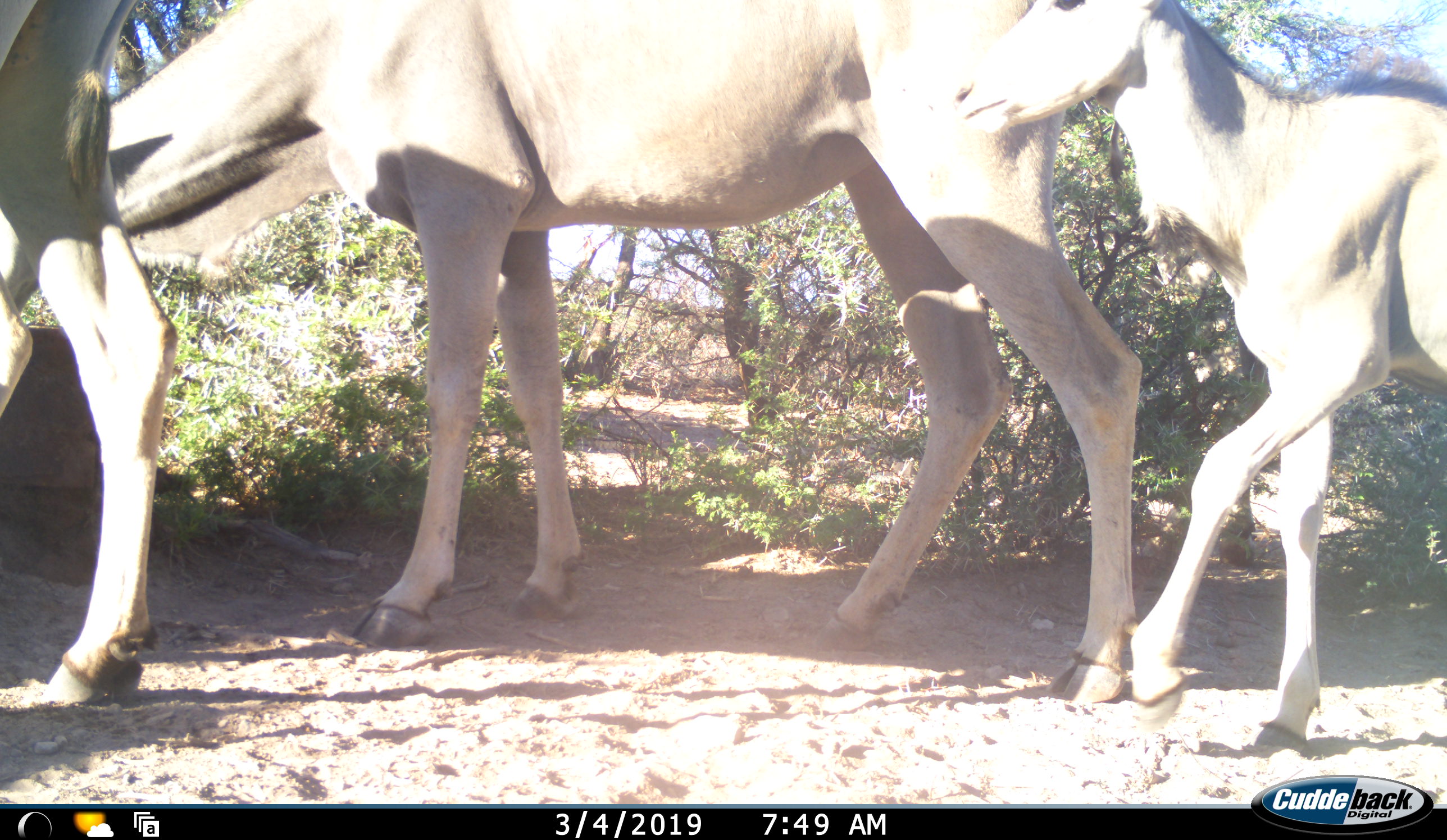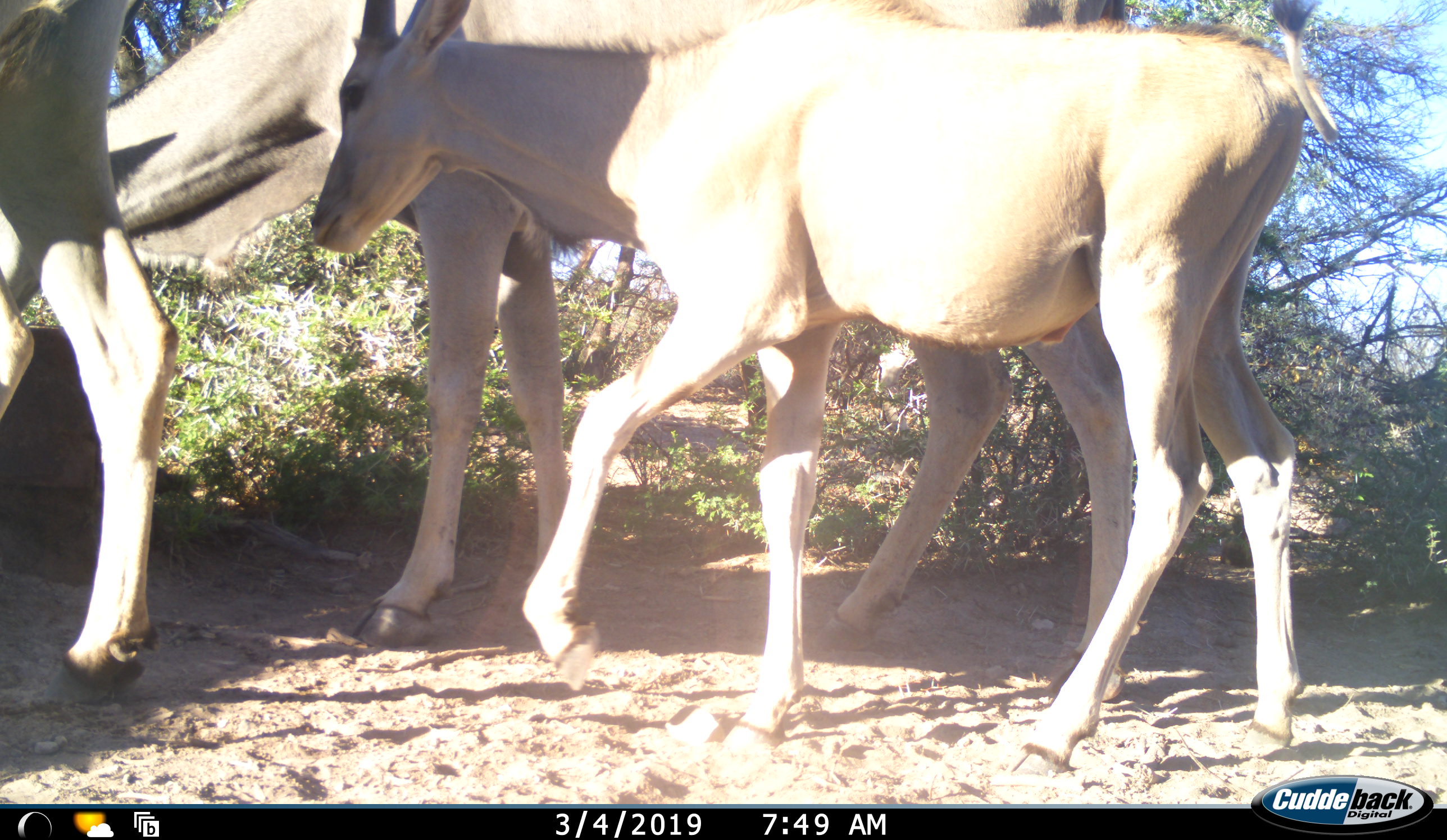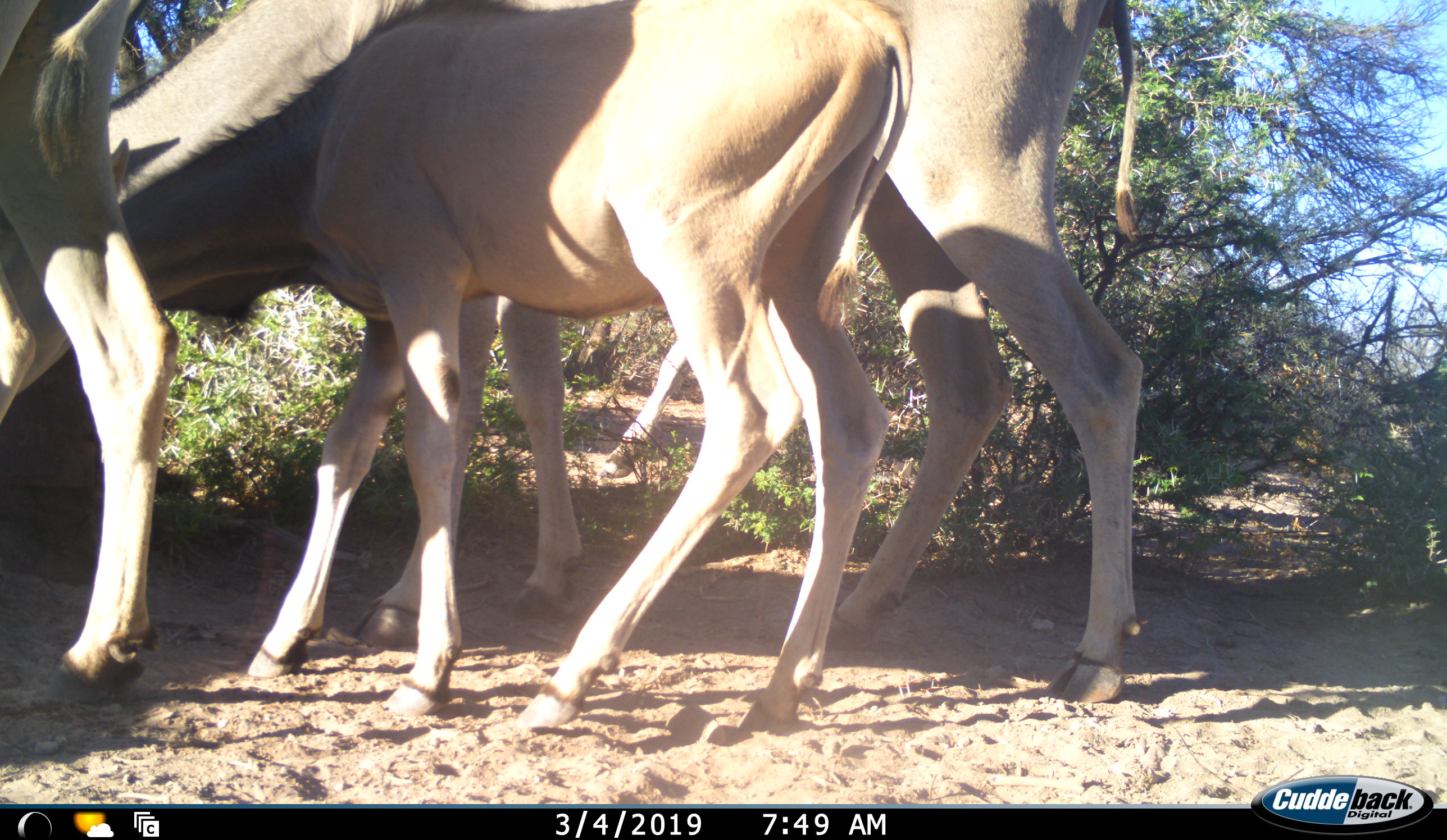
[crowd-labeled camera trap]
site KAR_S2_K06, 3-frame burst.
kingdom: Animalia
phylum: Chordata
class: Mammalia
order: Artiodactyla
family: Bovidae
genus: Tragelaphus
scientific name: Tragelaphus oryx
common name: eland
Eland (Tragelaphus oryx), count 3. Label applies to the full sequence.